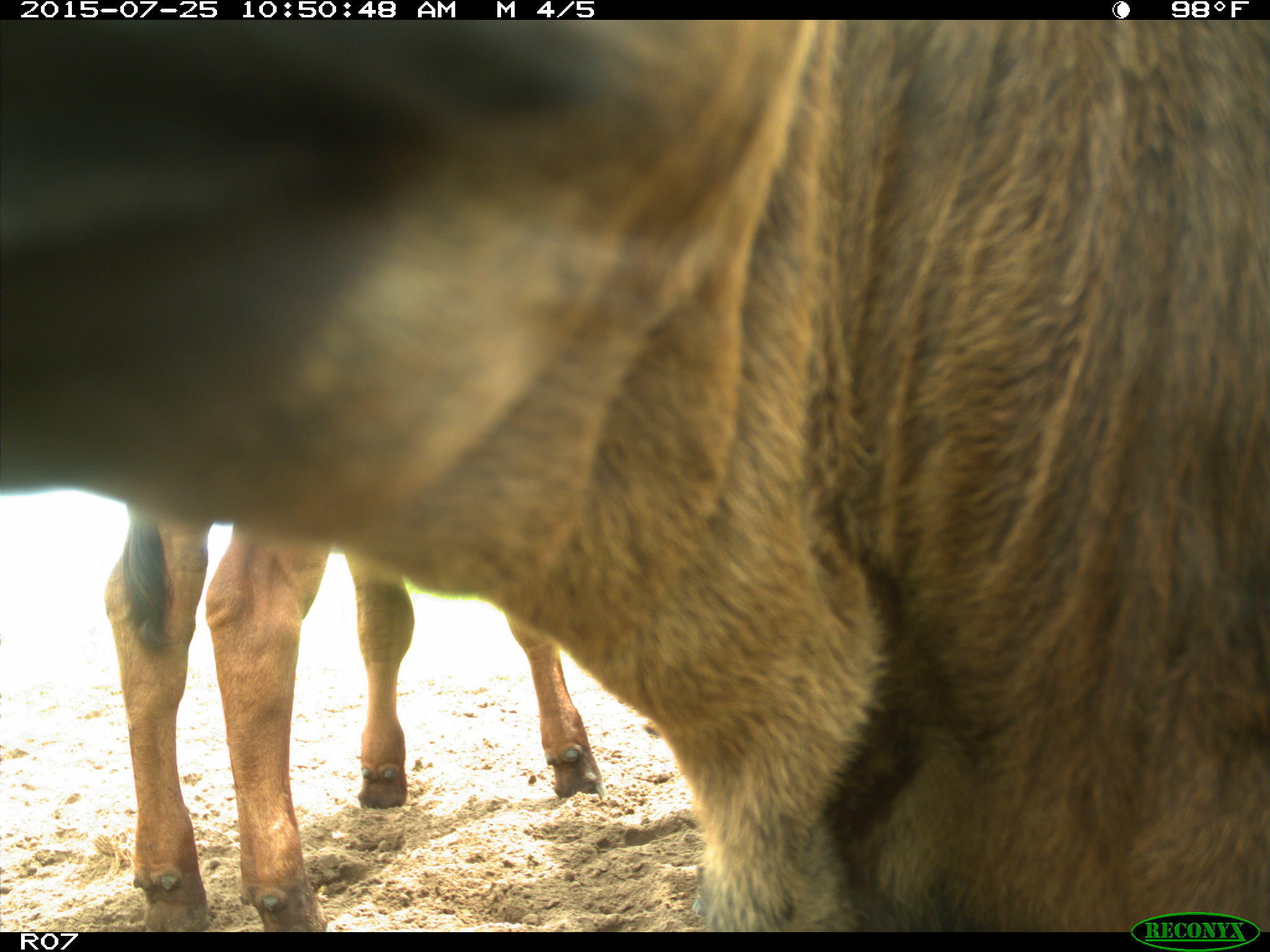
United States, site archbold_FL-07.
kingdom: Animalia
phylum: Chordata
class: Mammalia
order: Artiodactyla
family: Bovidae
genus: Bos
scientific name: Bos taurus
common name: domestic cow